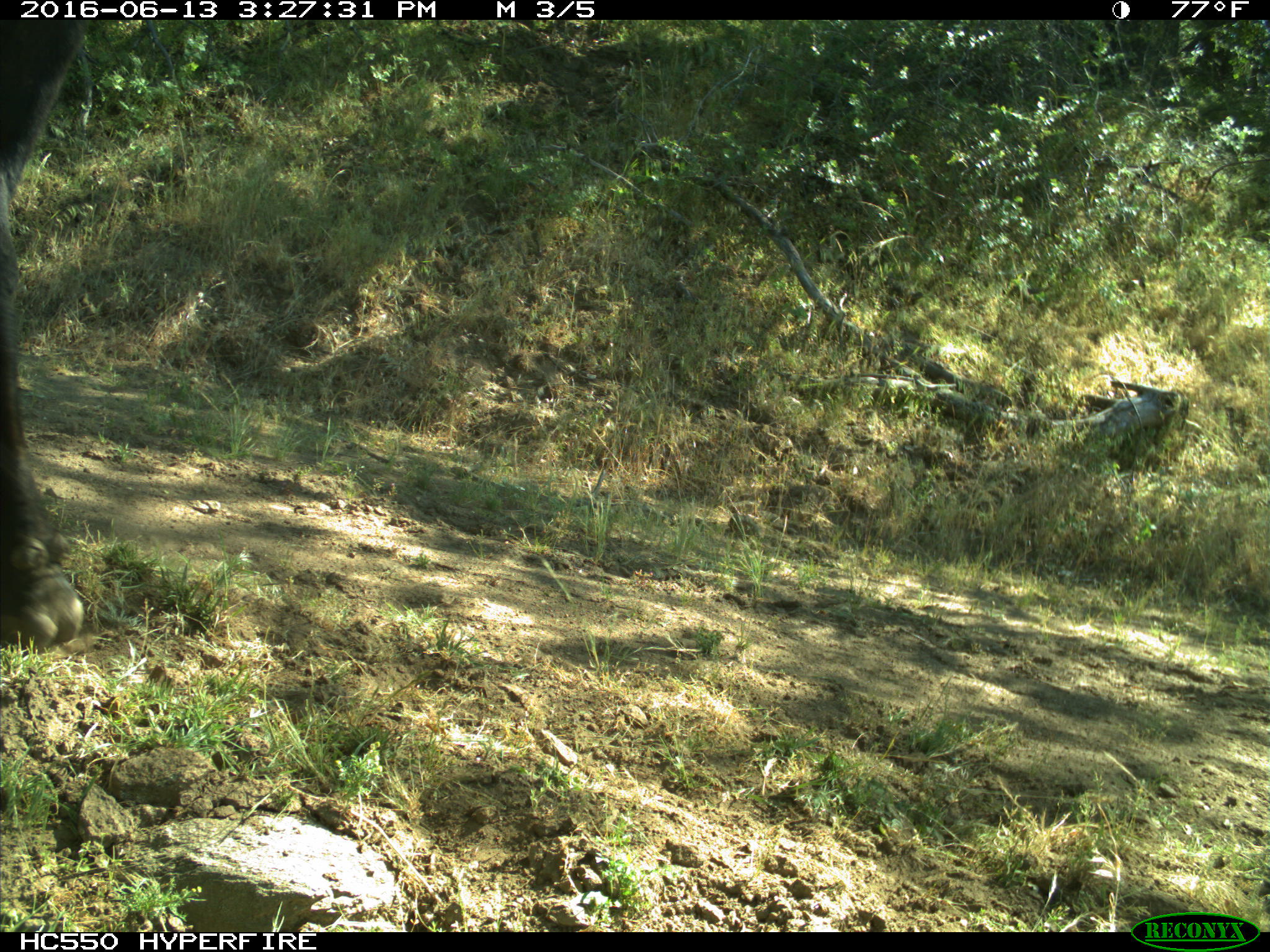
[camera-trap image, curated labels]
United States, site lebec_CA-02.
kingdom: Animalia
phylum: Chordata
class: Mammalia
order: Artiodactyla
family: Bovidae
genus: Bos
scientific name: Bos taurus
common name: domestic cow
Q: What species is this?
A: Bos taurus (domestic cow).